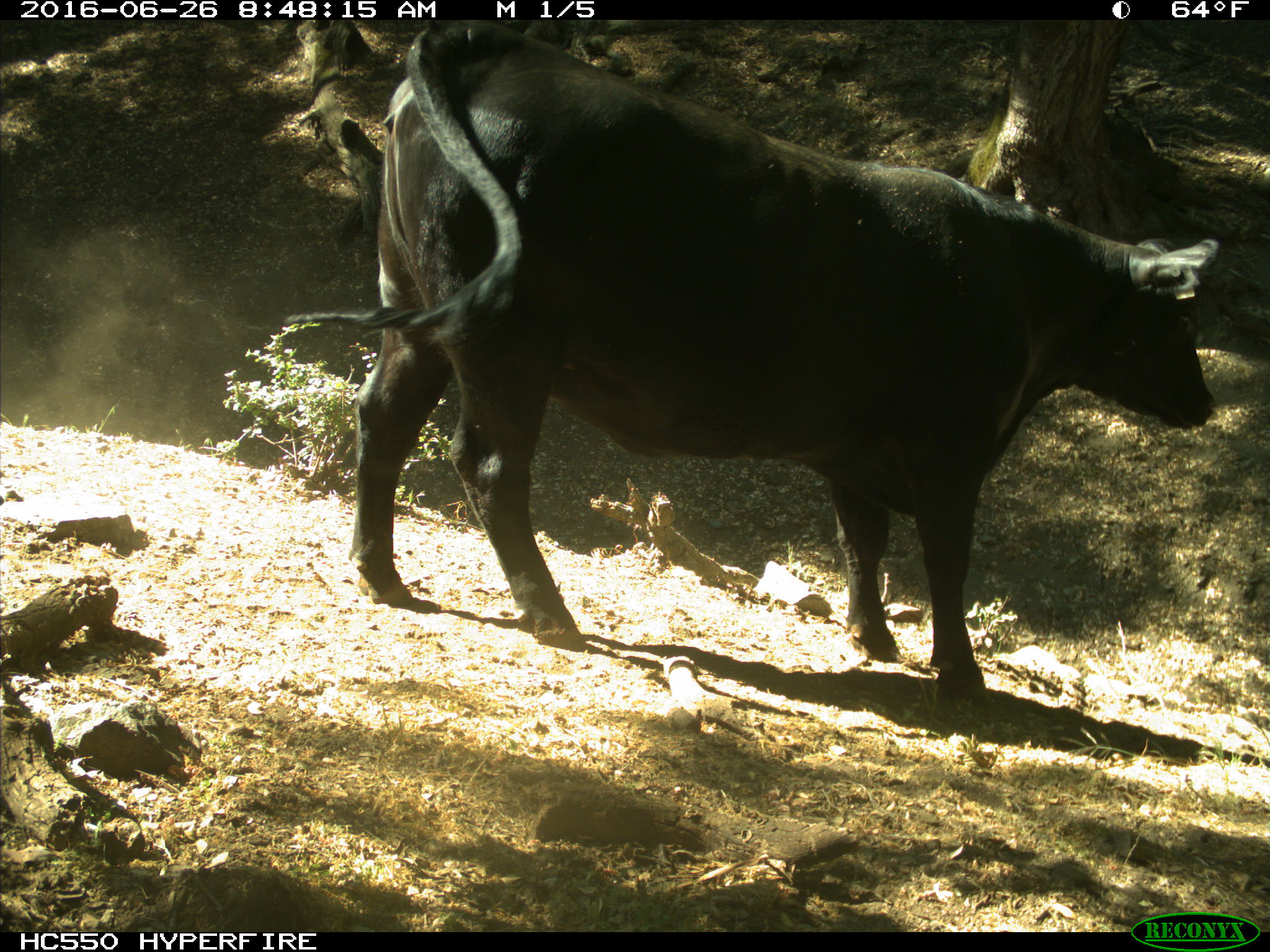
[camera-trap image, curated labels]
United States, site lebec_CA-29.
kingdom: Animalia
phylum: Chordata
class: Mammalia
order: Artiodactyla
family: Bovidae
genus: Bos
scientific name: Bos taurus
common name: domestic cow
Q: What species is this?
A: Bos taurus (domestic cow).